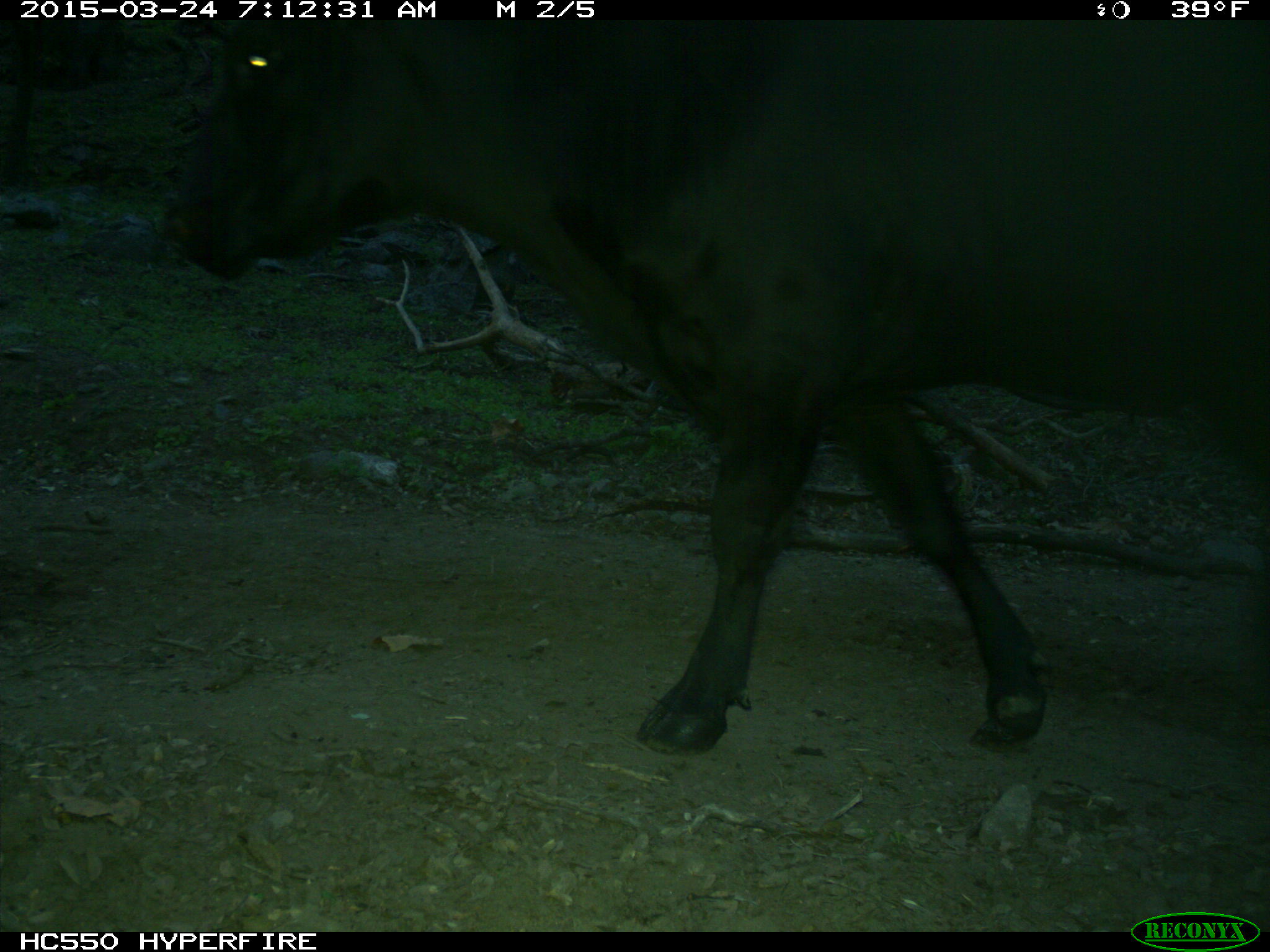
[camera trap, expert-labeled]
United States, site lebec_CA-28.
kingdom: Animalia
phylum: Chordata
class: Mammalia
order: Artiodactyla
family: Bovidae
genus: Bos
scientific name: Bos taurus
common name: domestic cow